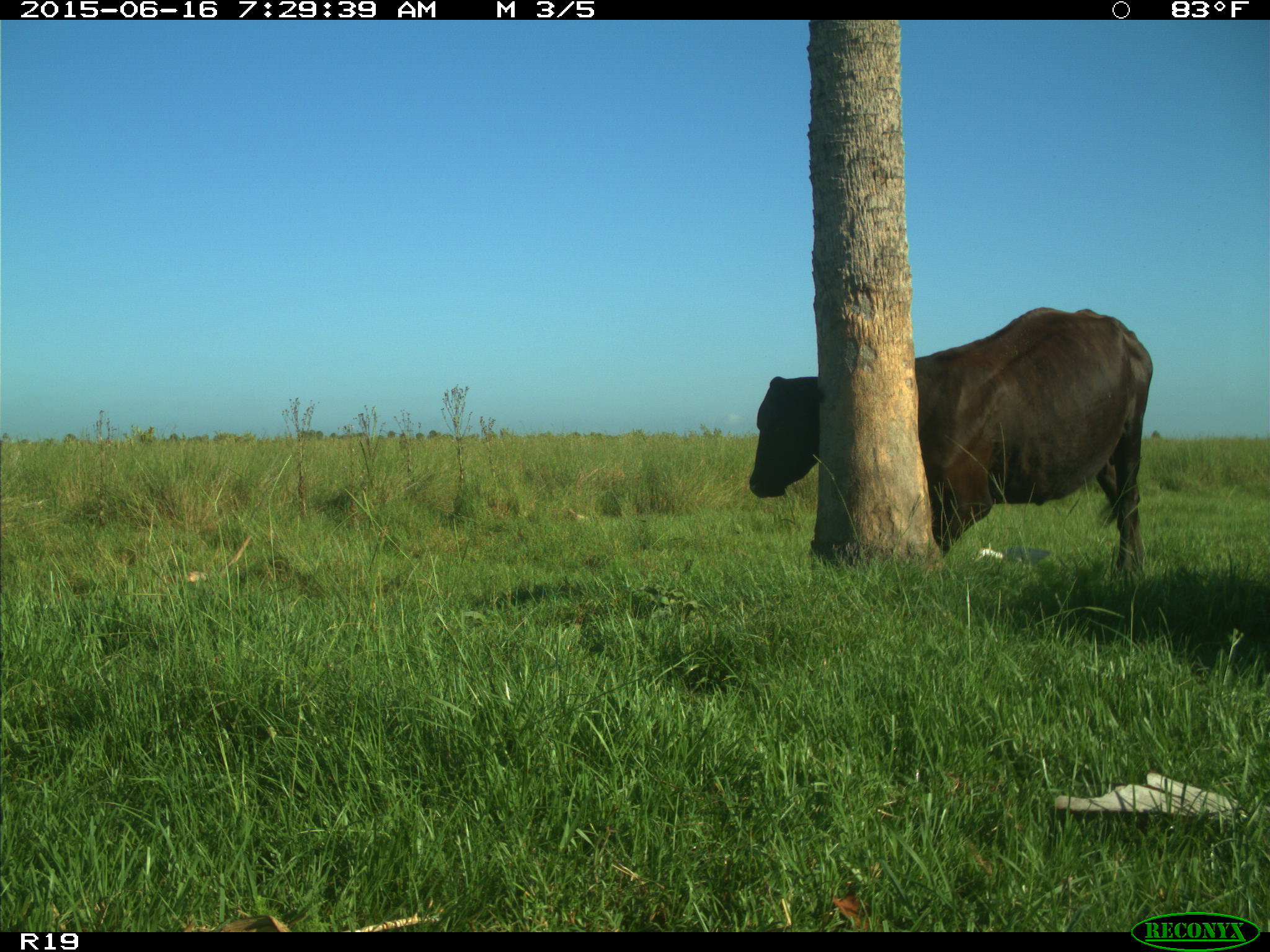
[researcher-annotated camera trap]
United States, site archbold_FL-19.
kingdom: Animalia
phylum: Chordata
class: Mammalia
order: Artiodactyla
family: Bovidae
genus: Bos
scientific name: Bos taurus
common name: domestic cow